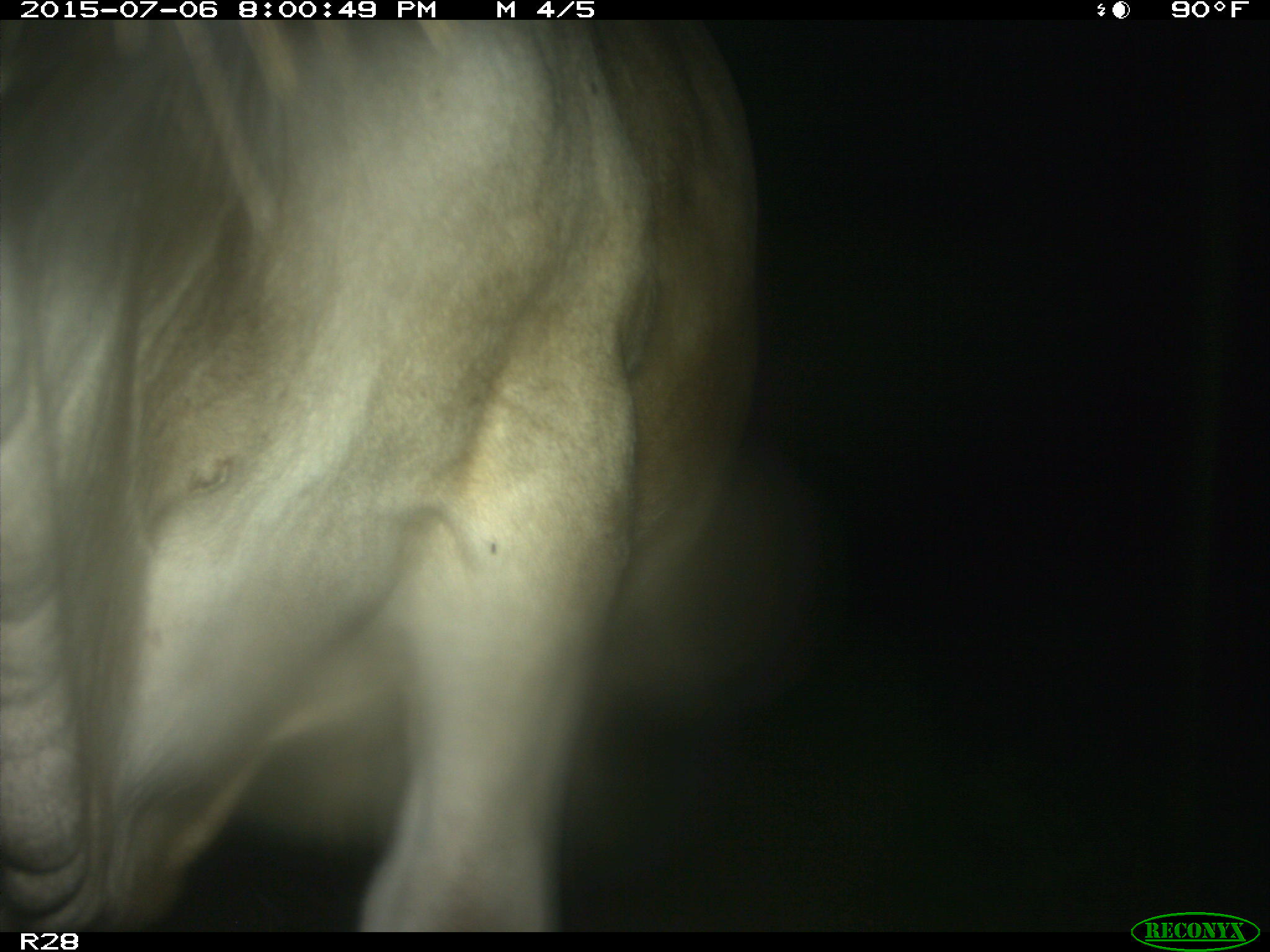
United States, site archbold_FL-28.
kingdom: Animalia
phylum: Chordata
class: Mammalia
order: Artiodactyla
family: Bovidae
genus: Bos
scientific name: Bos taurus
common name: domestic cow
Bos taurus (domestic cow).